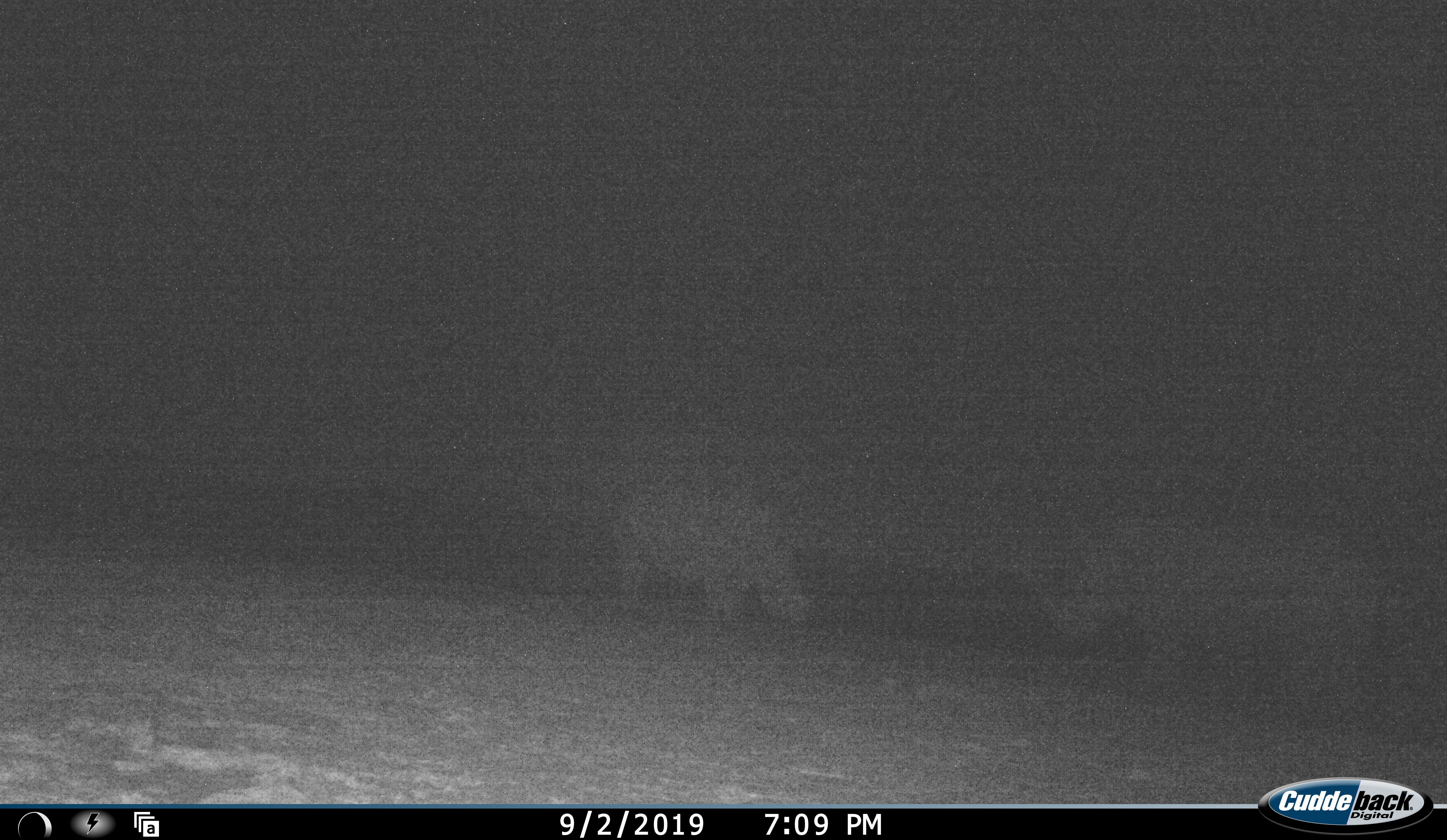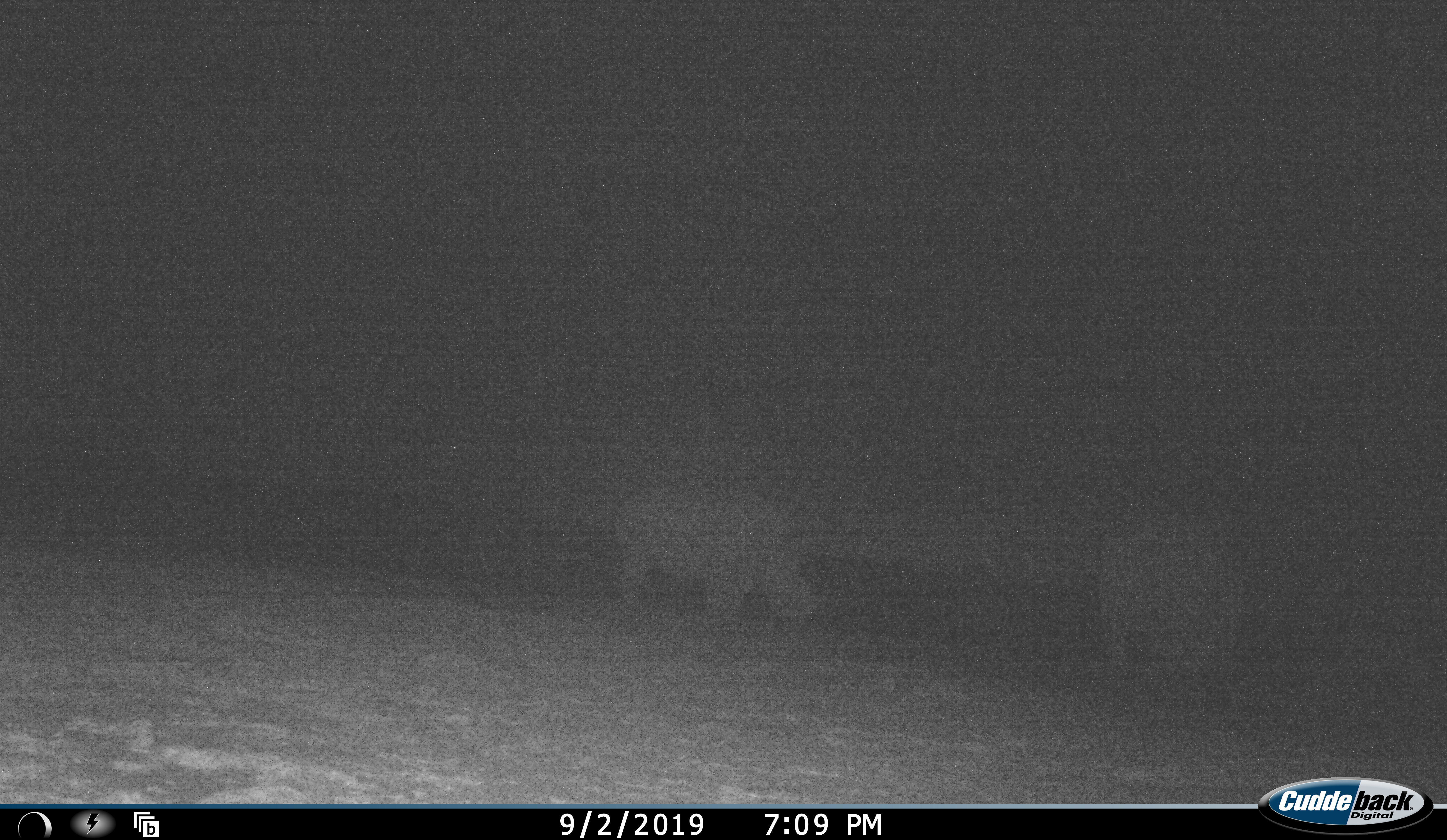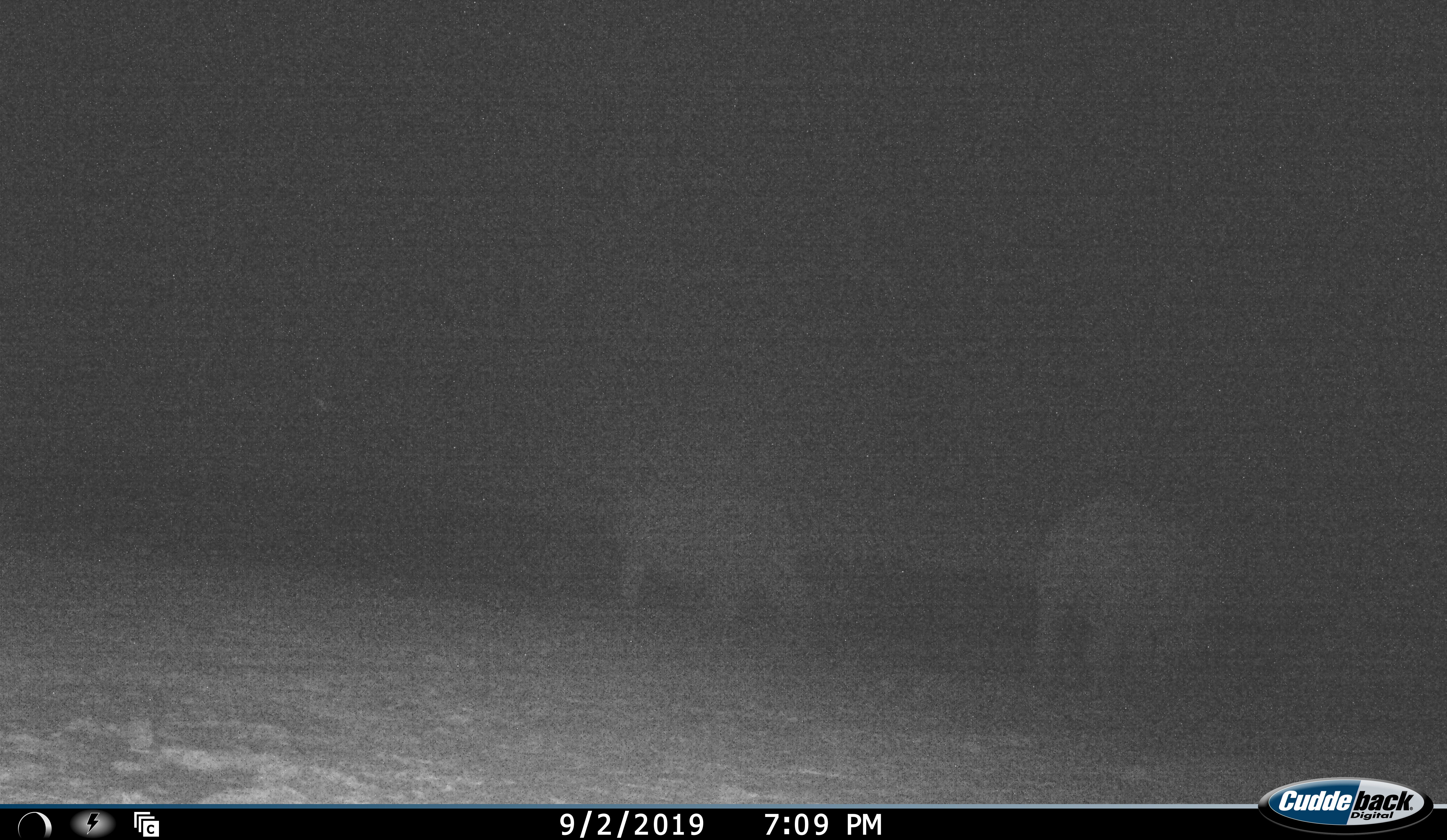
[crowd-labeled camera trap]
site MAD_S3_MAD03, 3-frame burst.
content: unidentified animal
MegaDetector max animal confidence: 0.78